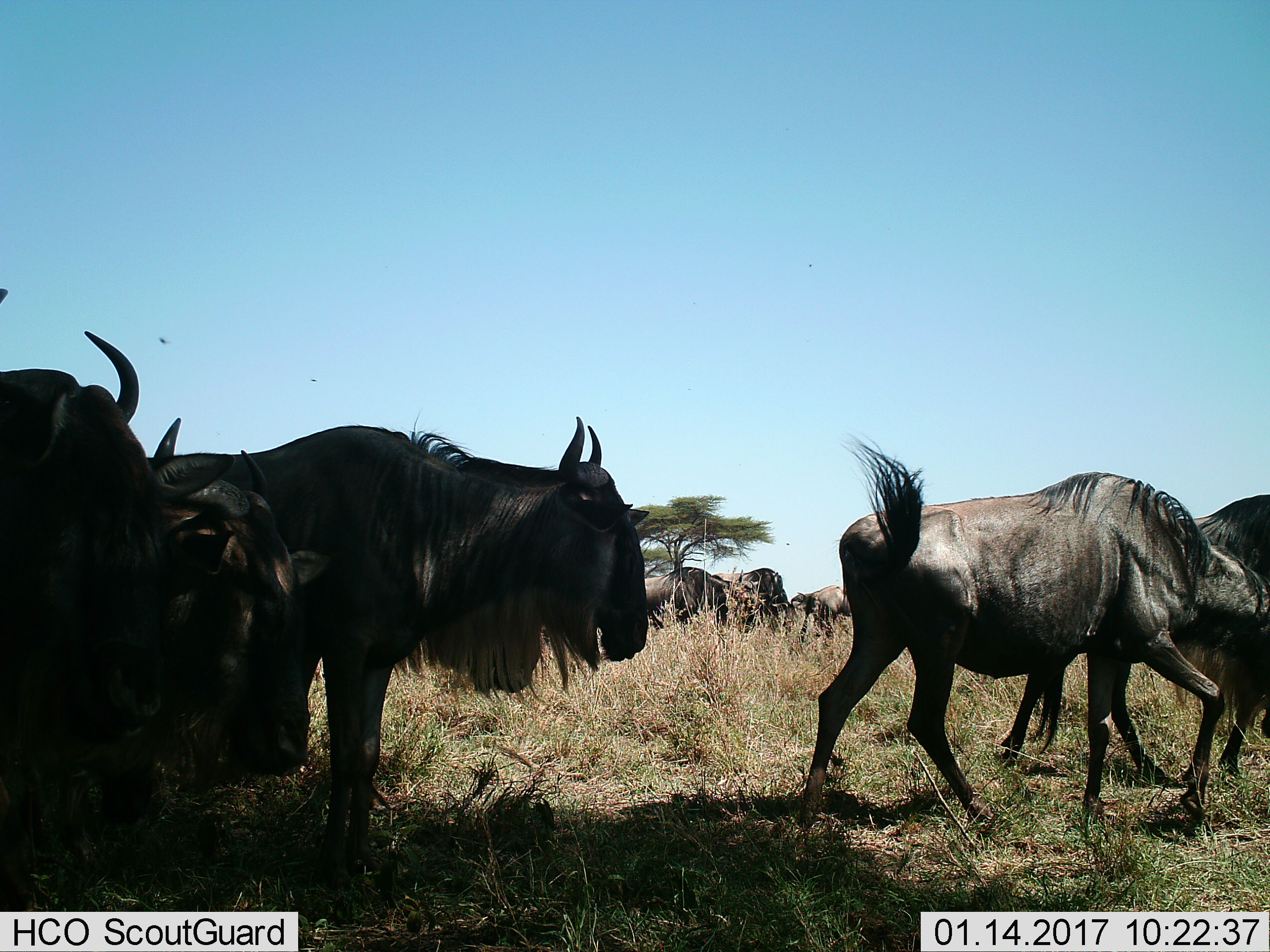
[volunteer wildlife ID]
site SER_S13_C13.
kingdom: Animalia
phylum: Chordata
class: Mammalia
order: Artiodactyla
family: Bovidae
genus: Connochaetes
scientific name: Connochaetes taurinus taurinus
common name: blue wildebeest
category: wildebeestblue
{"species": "wildebeestblue (blue wildebeest) (Connochaetes taurinus taurinus)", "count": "9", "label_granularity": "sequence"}